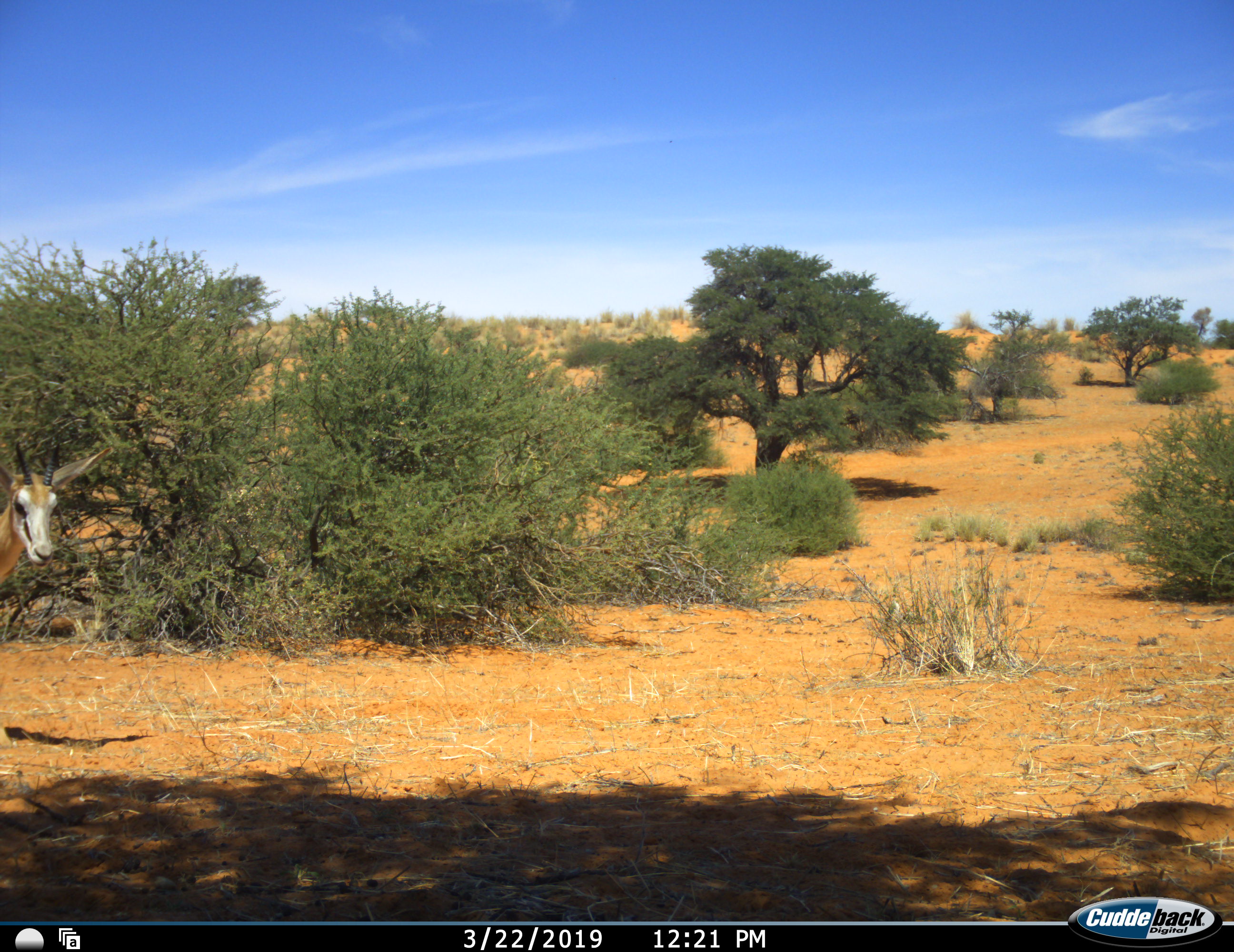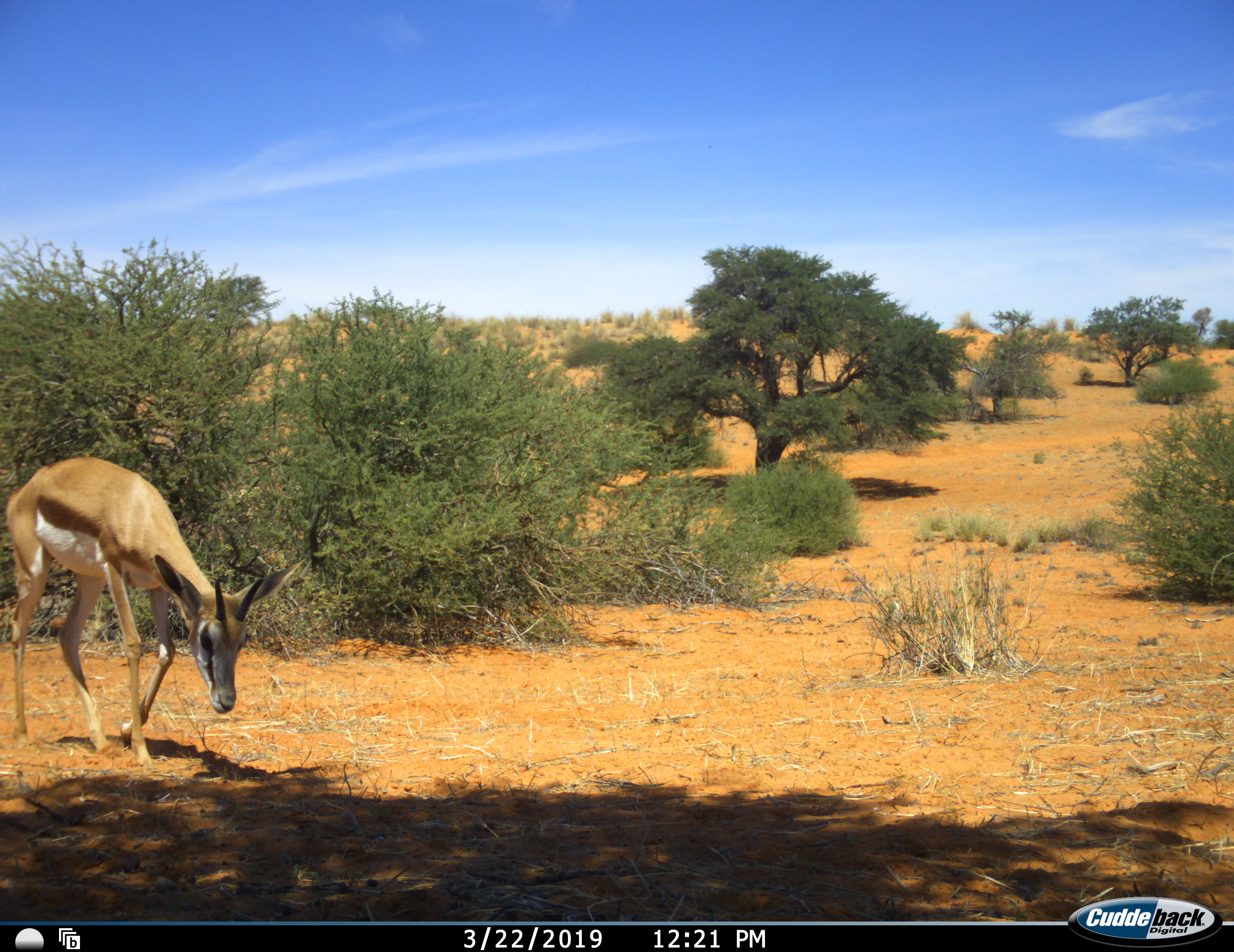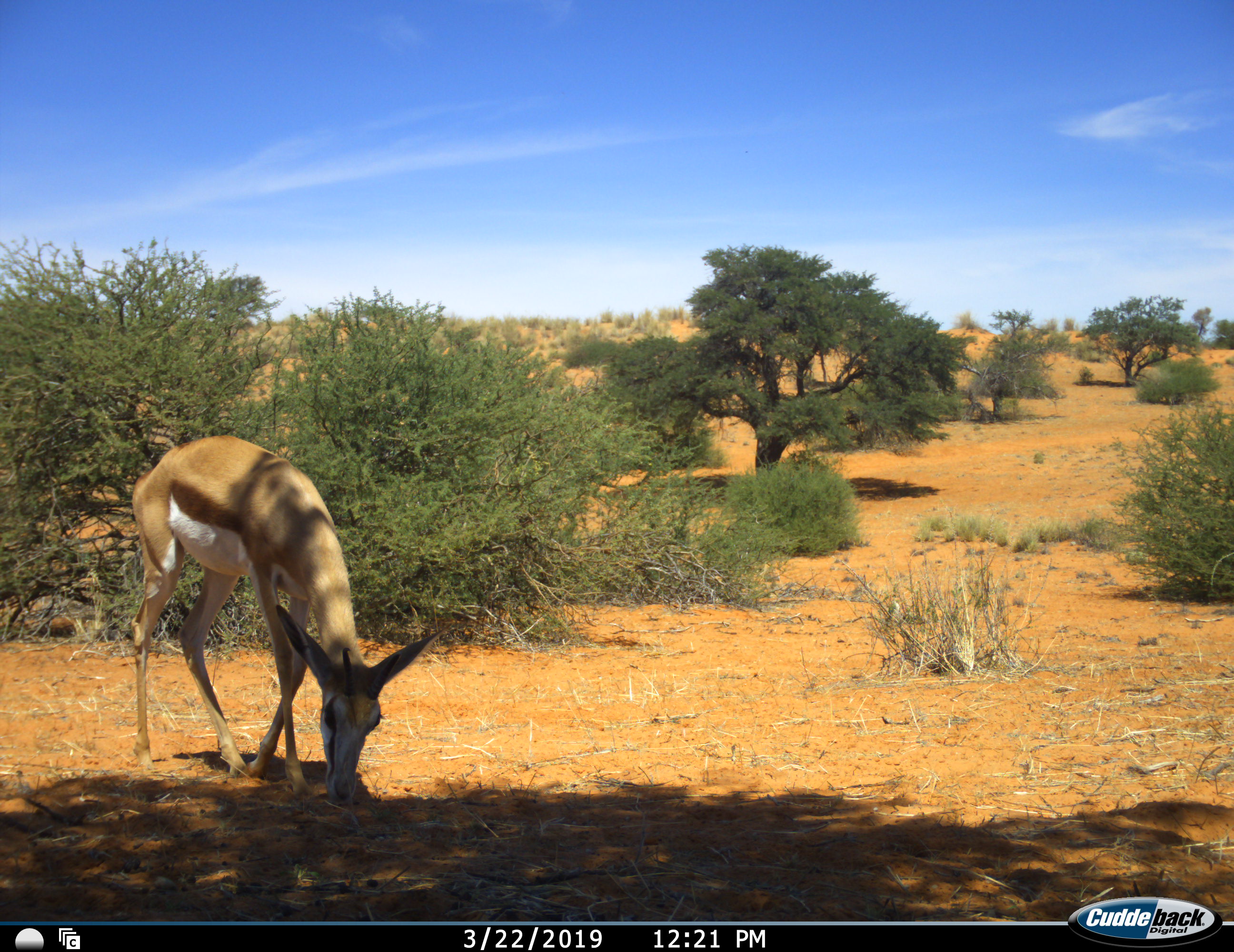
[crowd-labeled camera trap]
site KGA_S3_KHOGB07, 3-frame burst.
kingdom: Animalia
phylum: Chordata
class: Mammalia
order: Artiodactyla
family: Bovidae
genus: Antidorcas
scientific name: Antidorcas marsupialis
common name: springbok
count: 1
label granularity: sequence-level